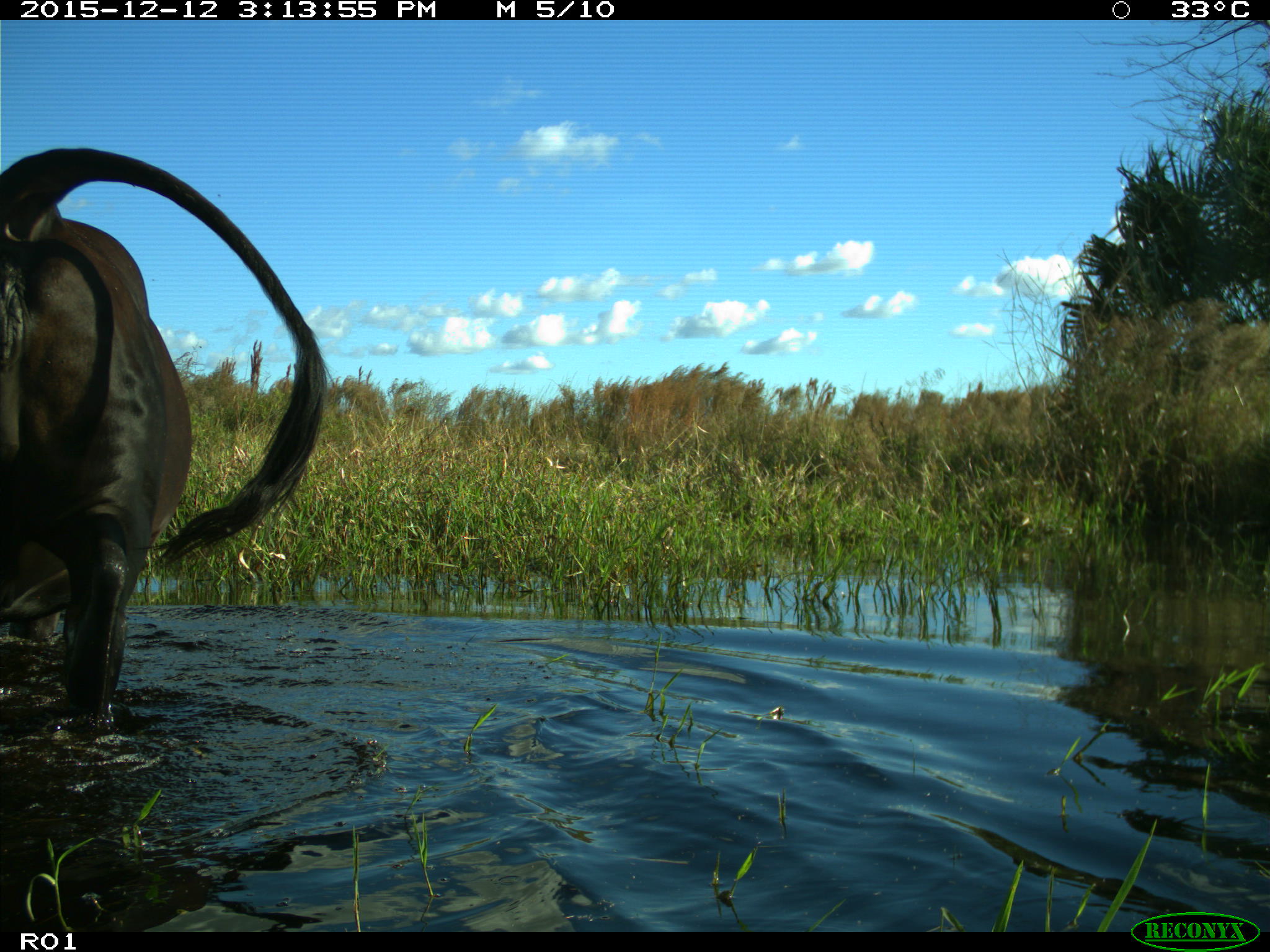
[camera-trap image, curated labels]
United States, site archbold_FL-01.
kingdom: Animalia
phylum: Chordata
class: Mammalia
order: Artiodactyla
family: Bovidae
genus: Bos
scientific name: Bos taurus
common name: domestic cow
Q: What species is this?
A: Bos taurus (domestic cow).